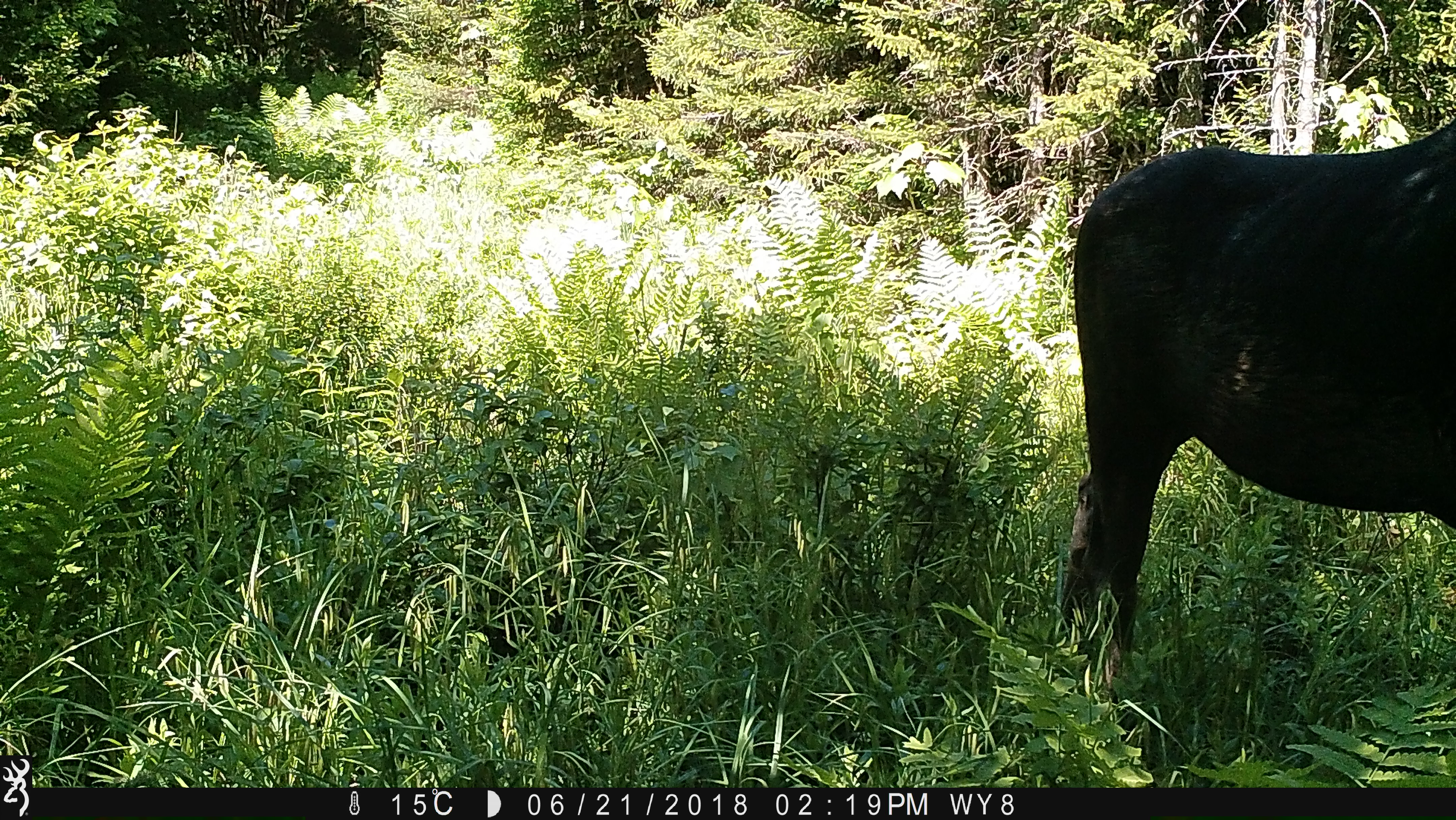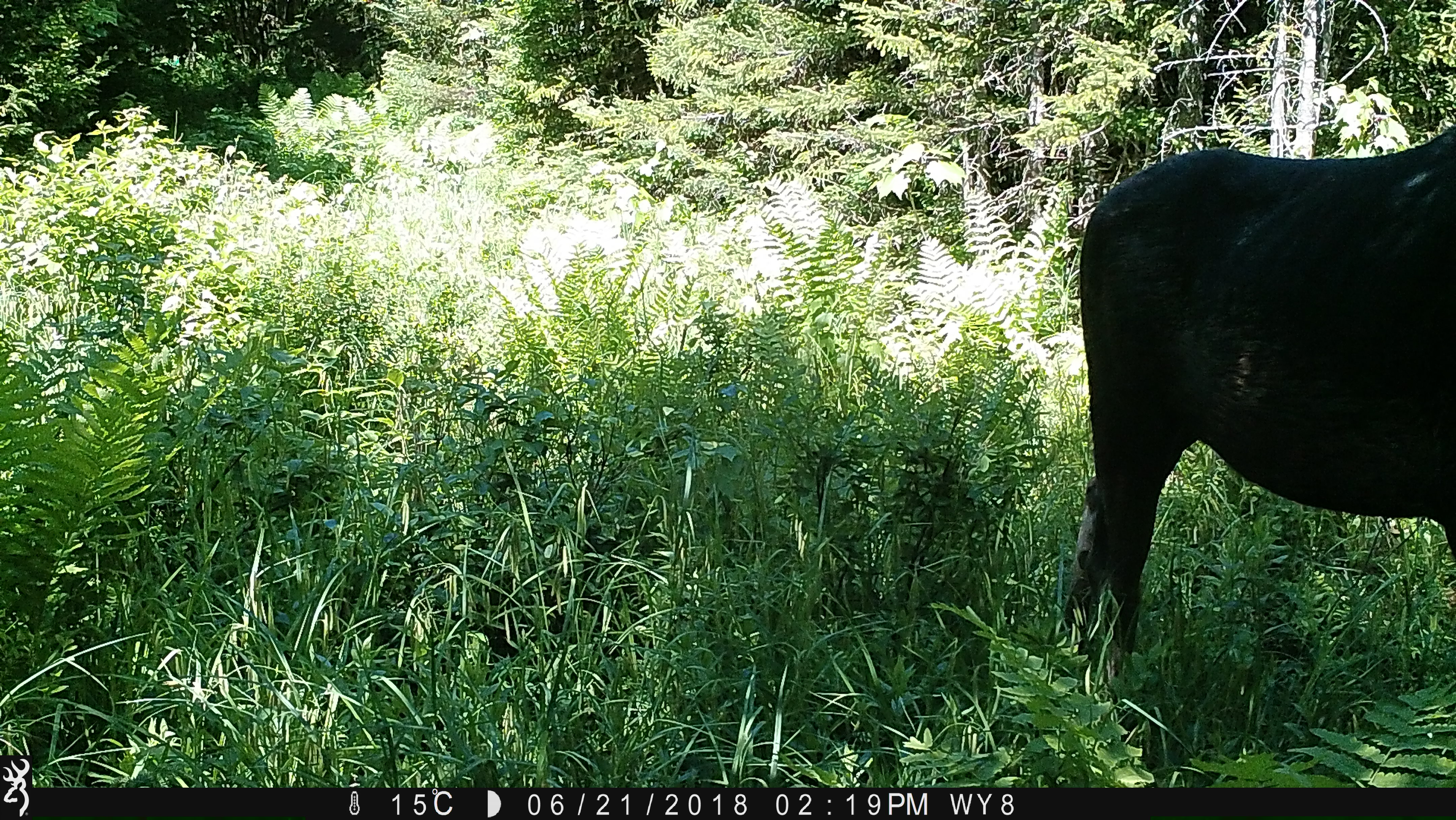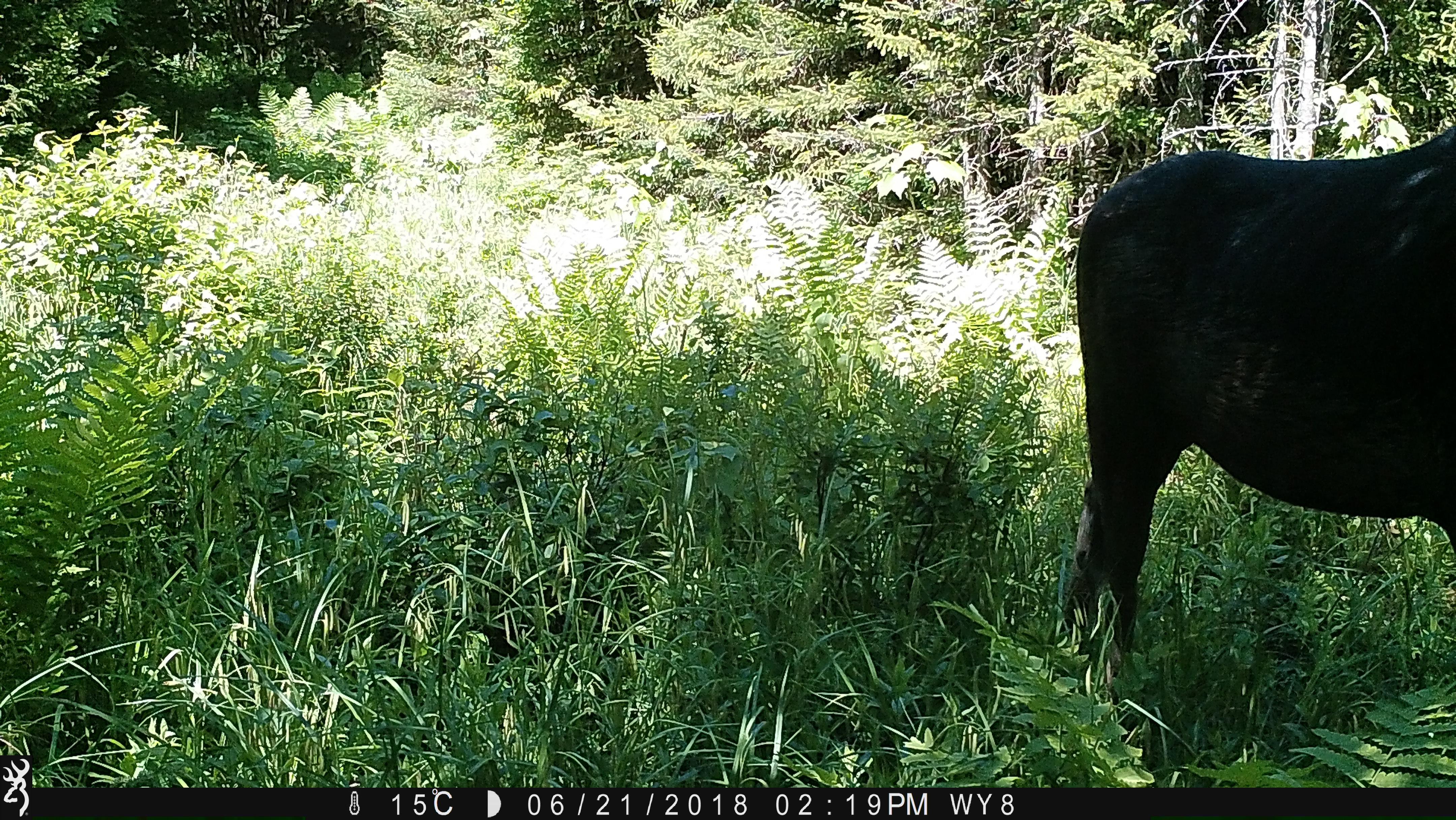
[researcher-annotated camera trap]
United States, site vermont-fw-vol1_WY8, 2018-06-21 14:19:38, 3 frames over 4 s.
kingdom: Animalia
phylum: Chordata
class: Mammalia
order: Artiodactyla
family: Cervidae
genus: Alces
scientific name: Alces alces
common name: moose